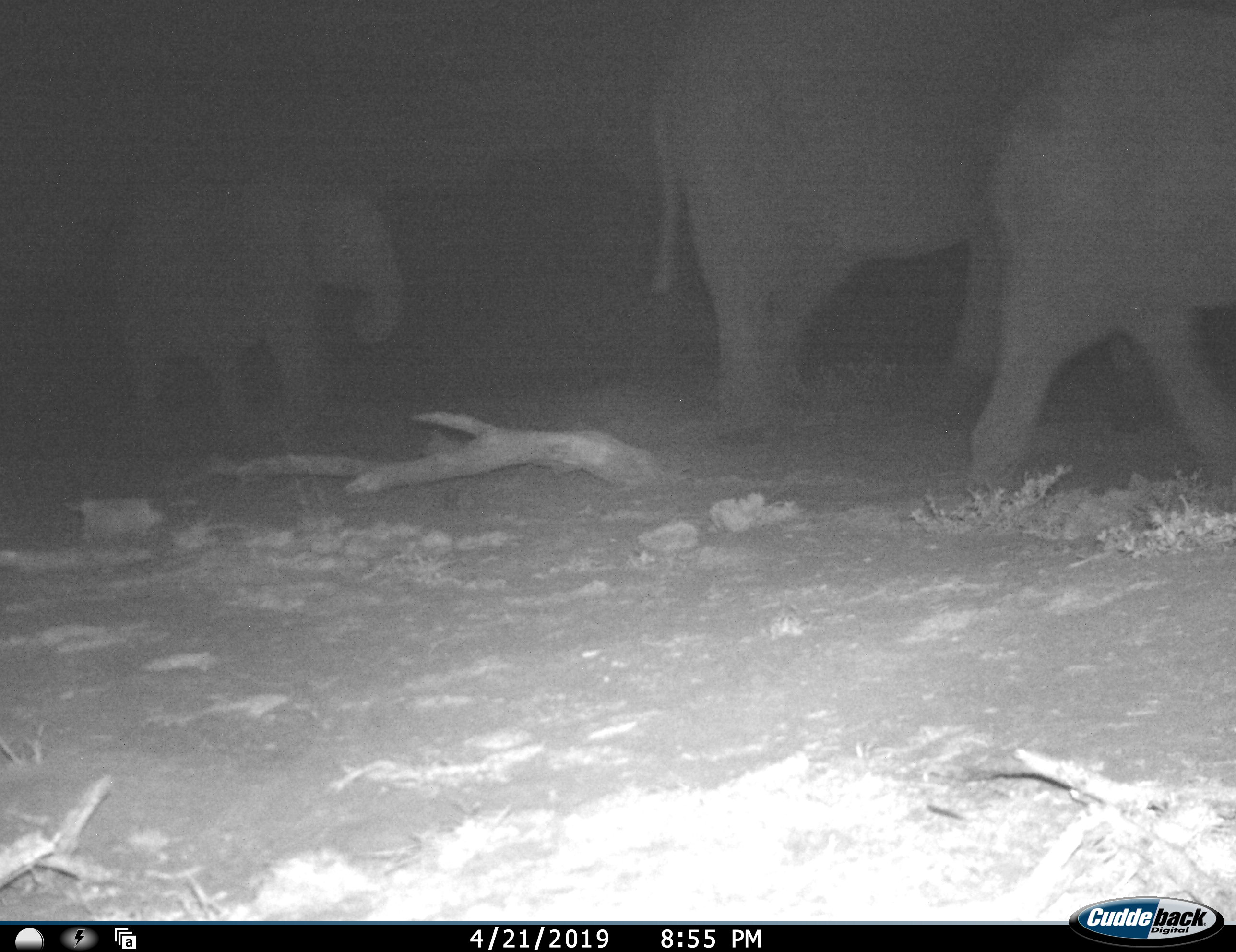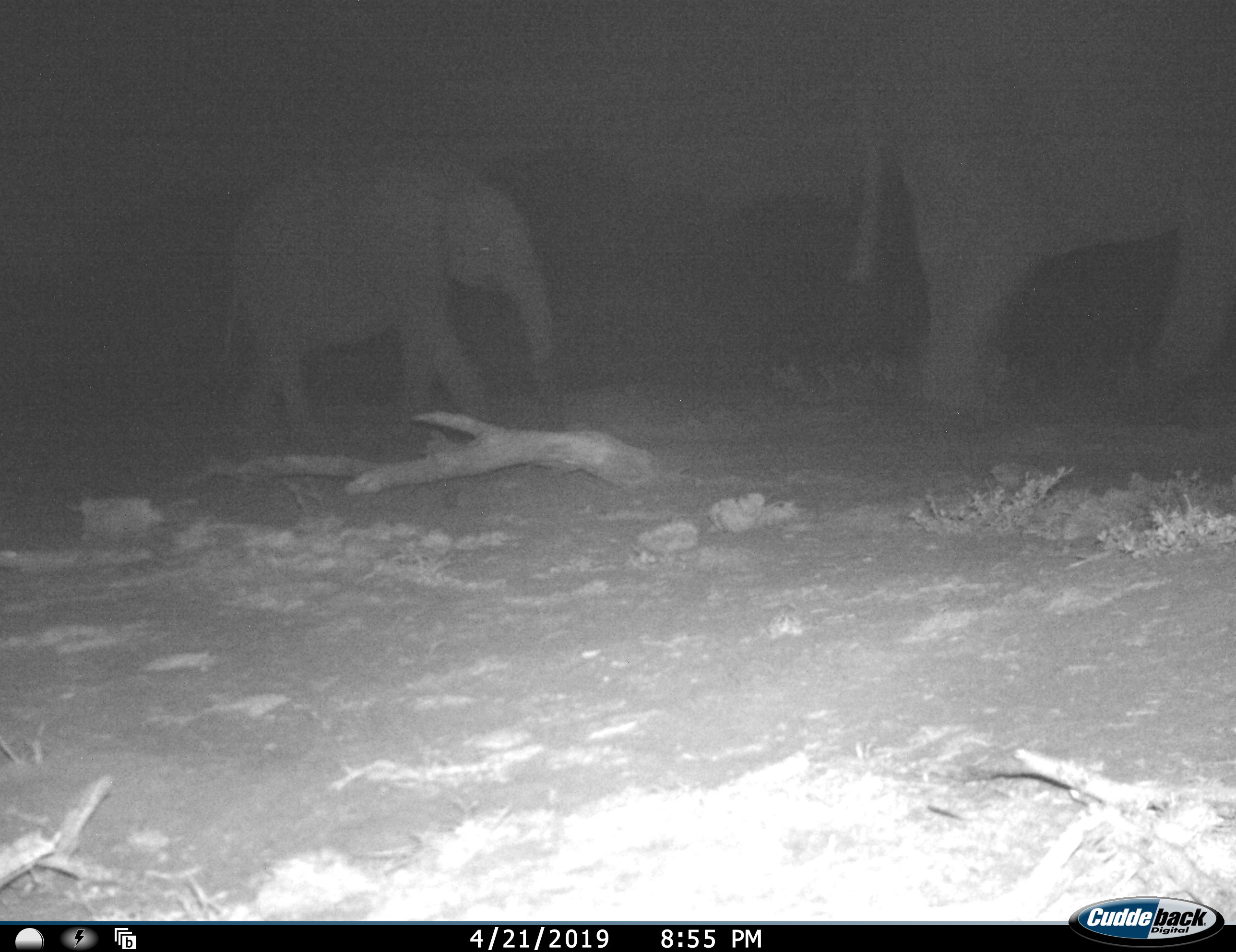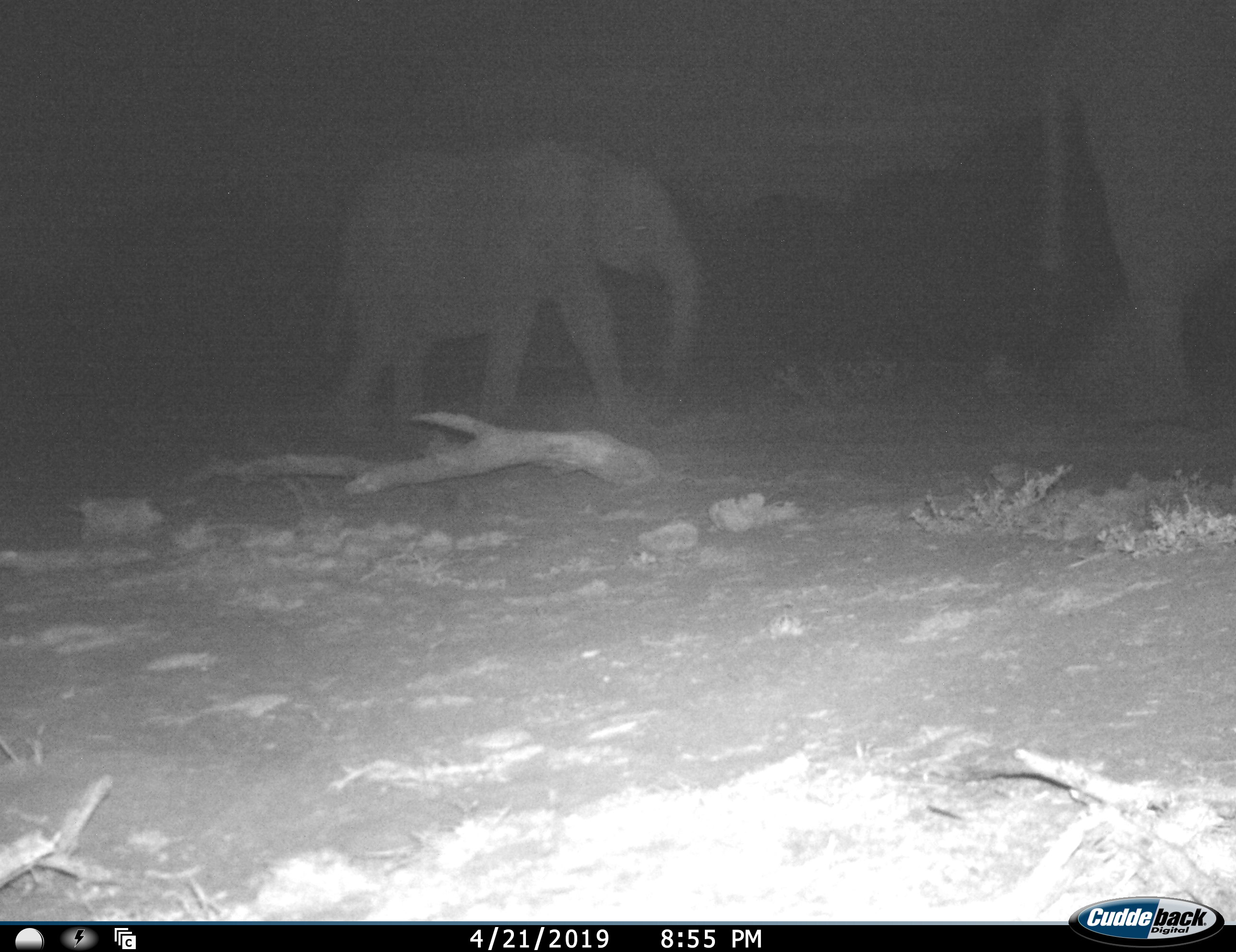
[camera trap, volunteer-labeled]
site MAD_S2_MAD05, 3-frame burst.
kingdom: Animalia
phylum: Chordata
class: Mammalia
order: Proboscidea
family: Elephantidae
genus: Loxodonta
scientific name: Loxodonta africana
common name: african bush elephant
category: elephant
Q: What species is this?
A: Elephant (african bush elephant) (Loxodonta africana).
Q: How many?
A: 3.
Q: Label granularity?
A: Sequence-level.